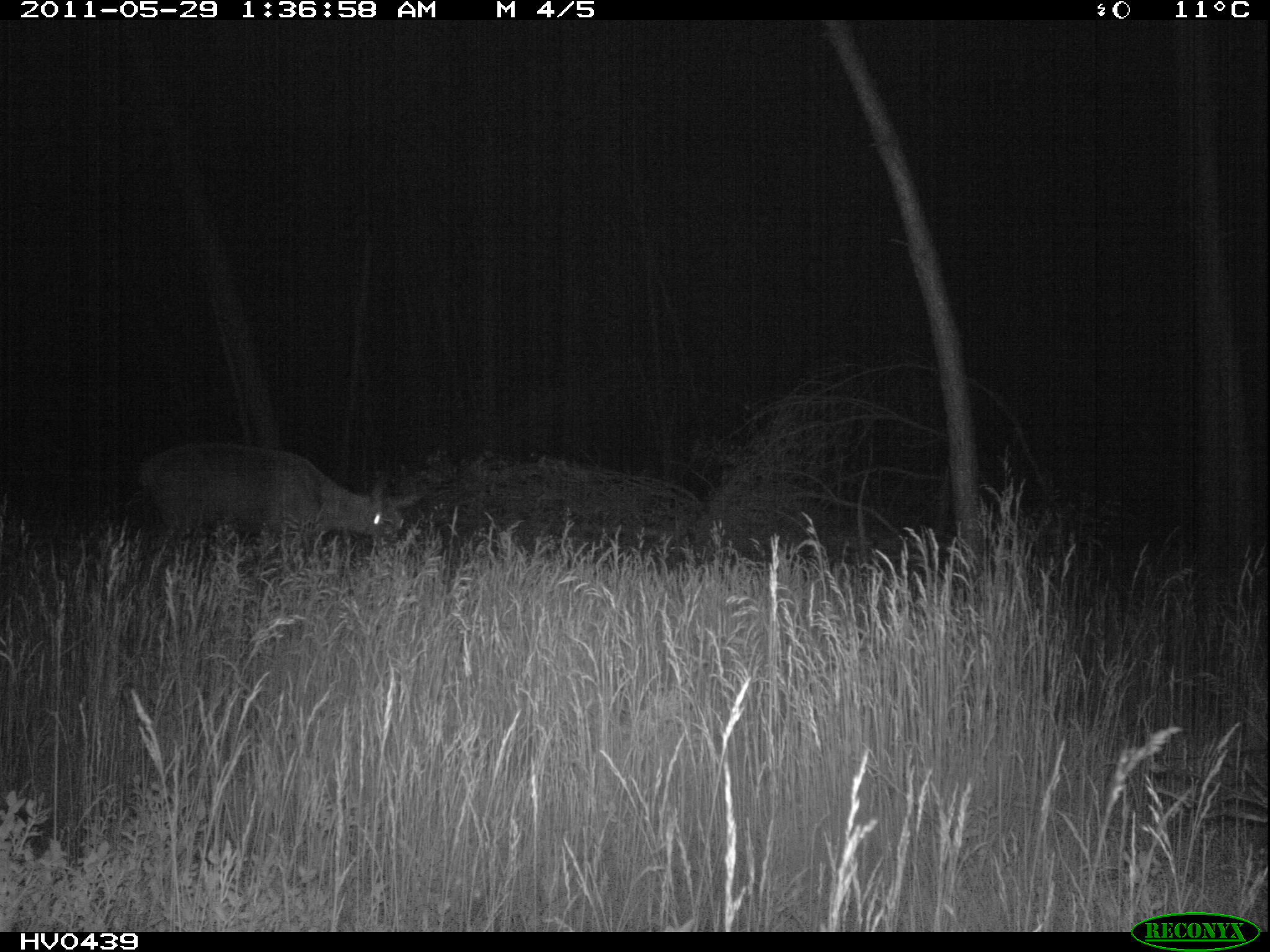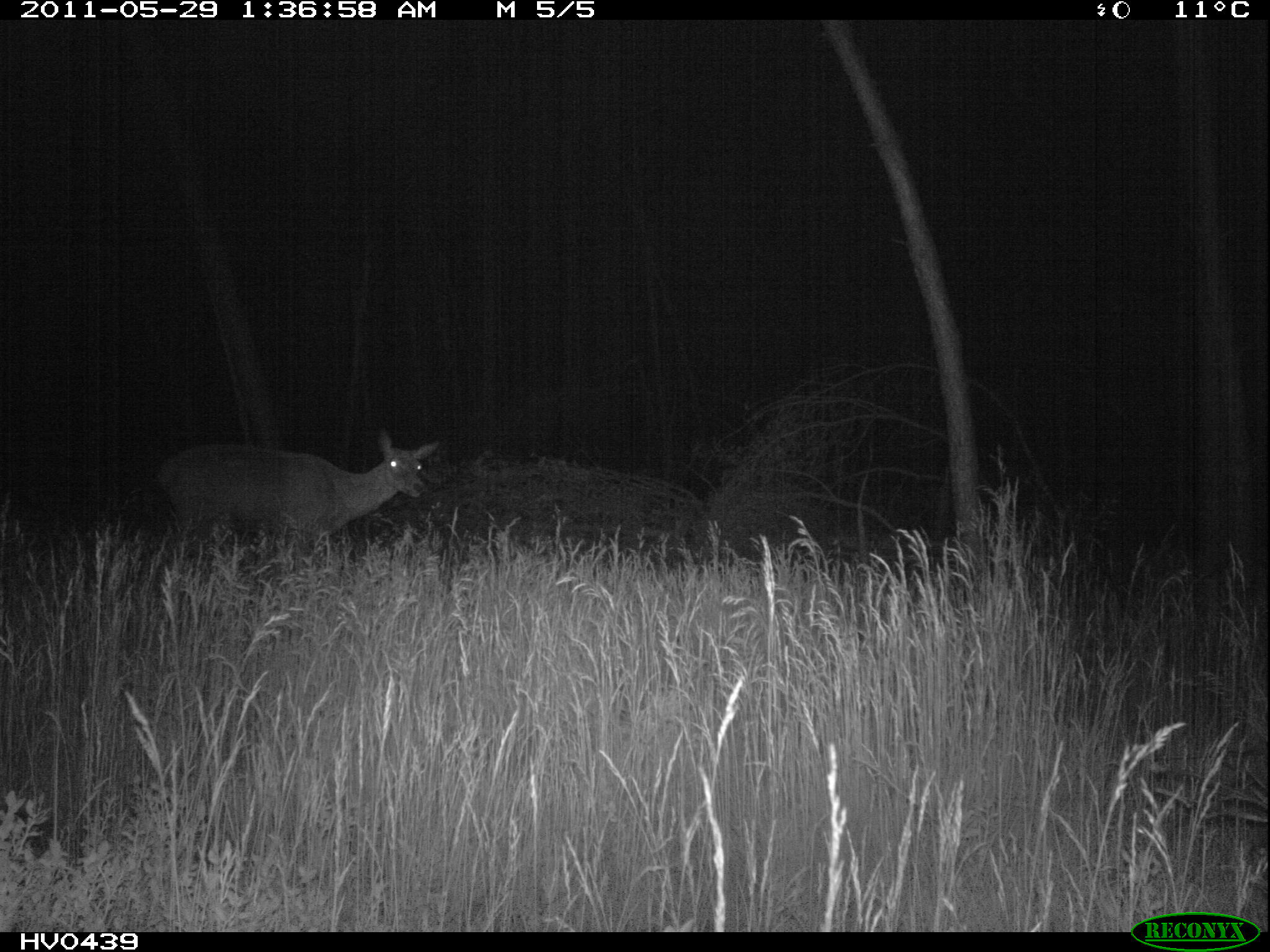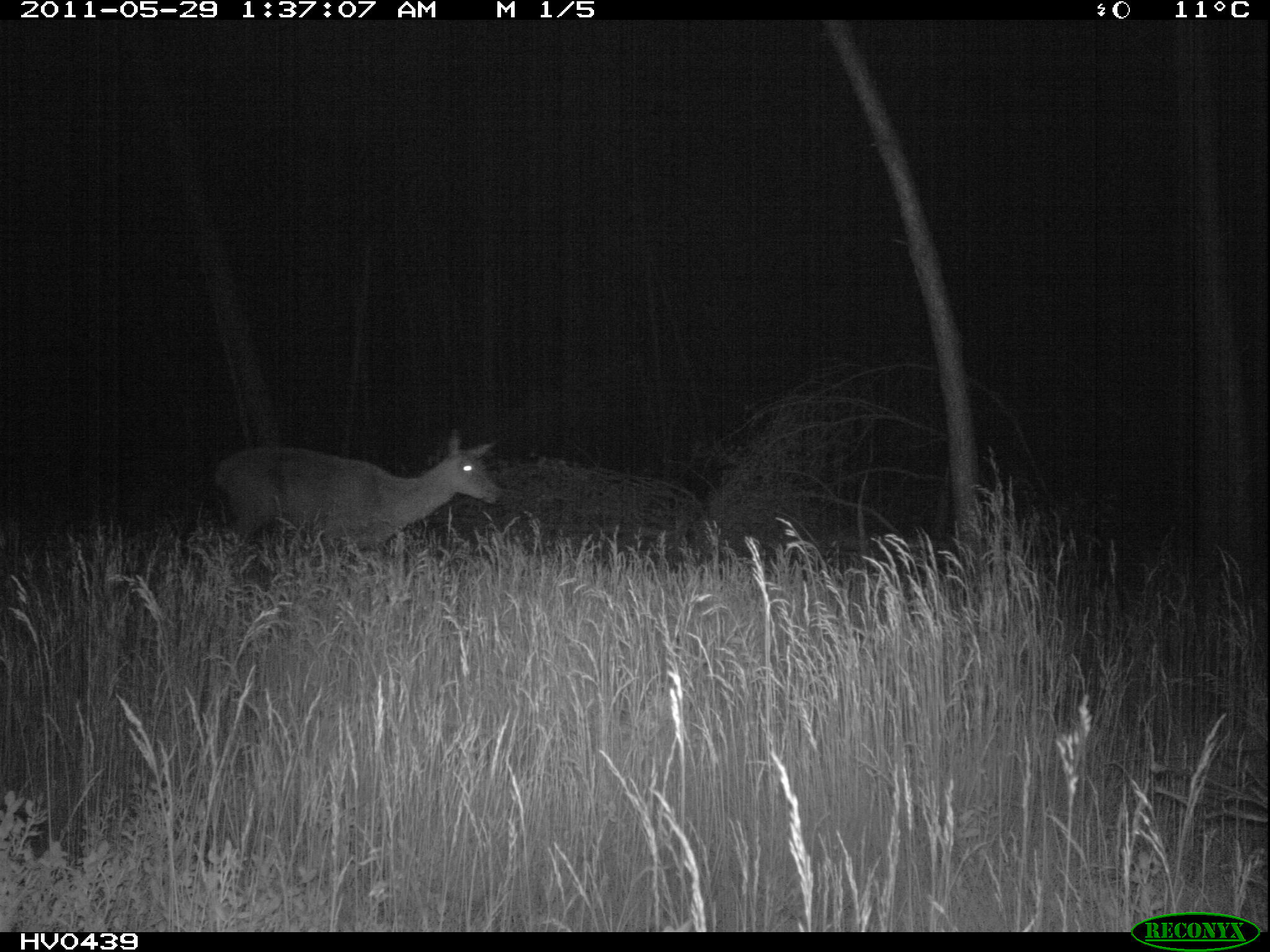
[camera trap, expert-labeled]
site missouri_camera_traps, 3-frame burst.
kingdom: Animalia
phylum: Chordata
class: Mammalia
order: Artiodactyla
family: Cervidae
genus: Cervus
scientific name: Cervus elaphus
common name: red deer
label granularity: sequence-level